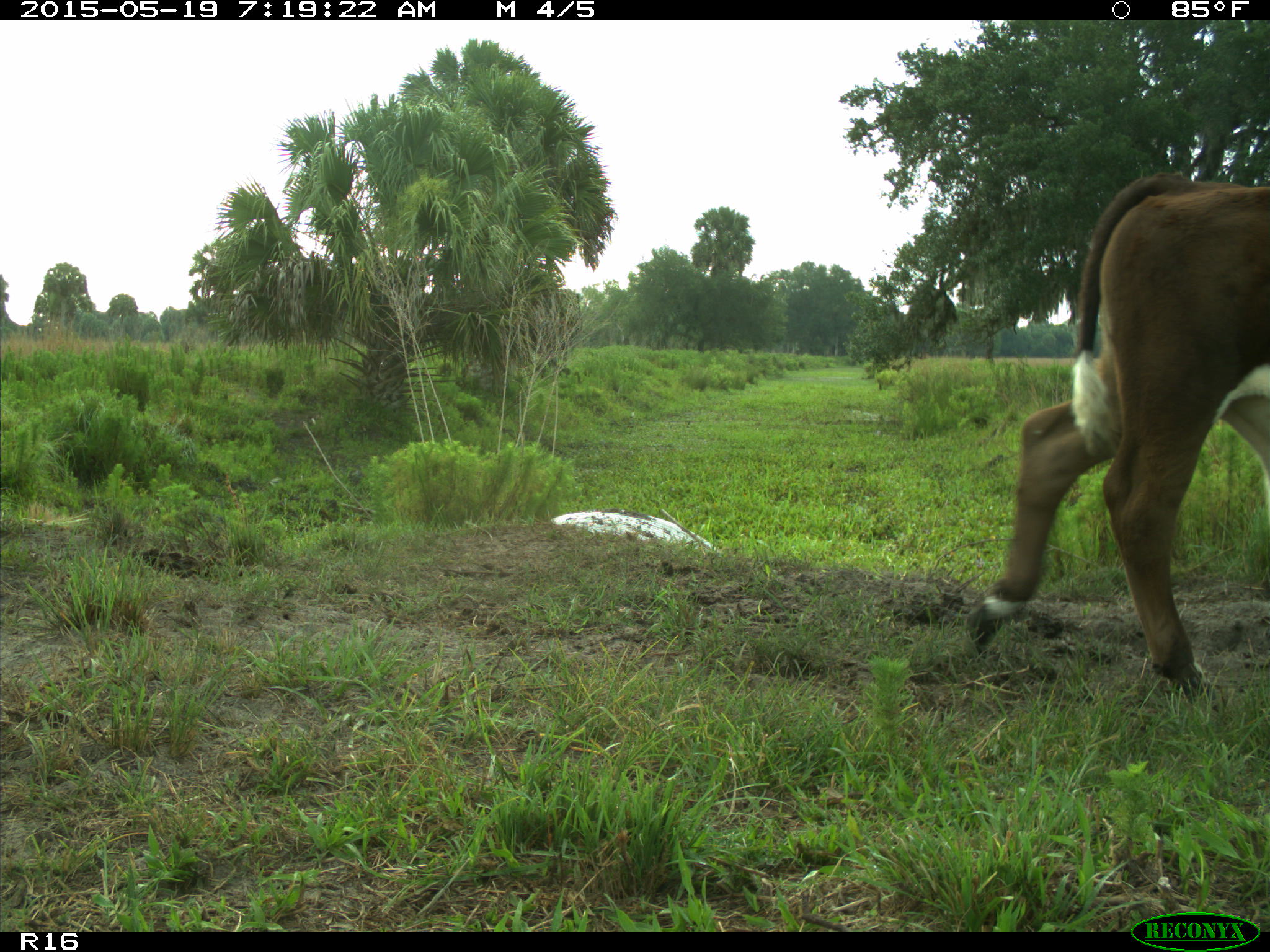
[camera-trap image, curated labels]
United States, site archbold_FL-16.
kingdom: Animalia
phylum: Chordata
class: Mammalia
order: Artiodactyla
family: Bovidae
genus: Bos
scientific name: Bos taurus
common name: domestic cow